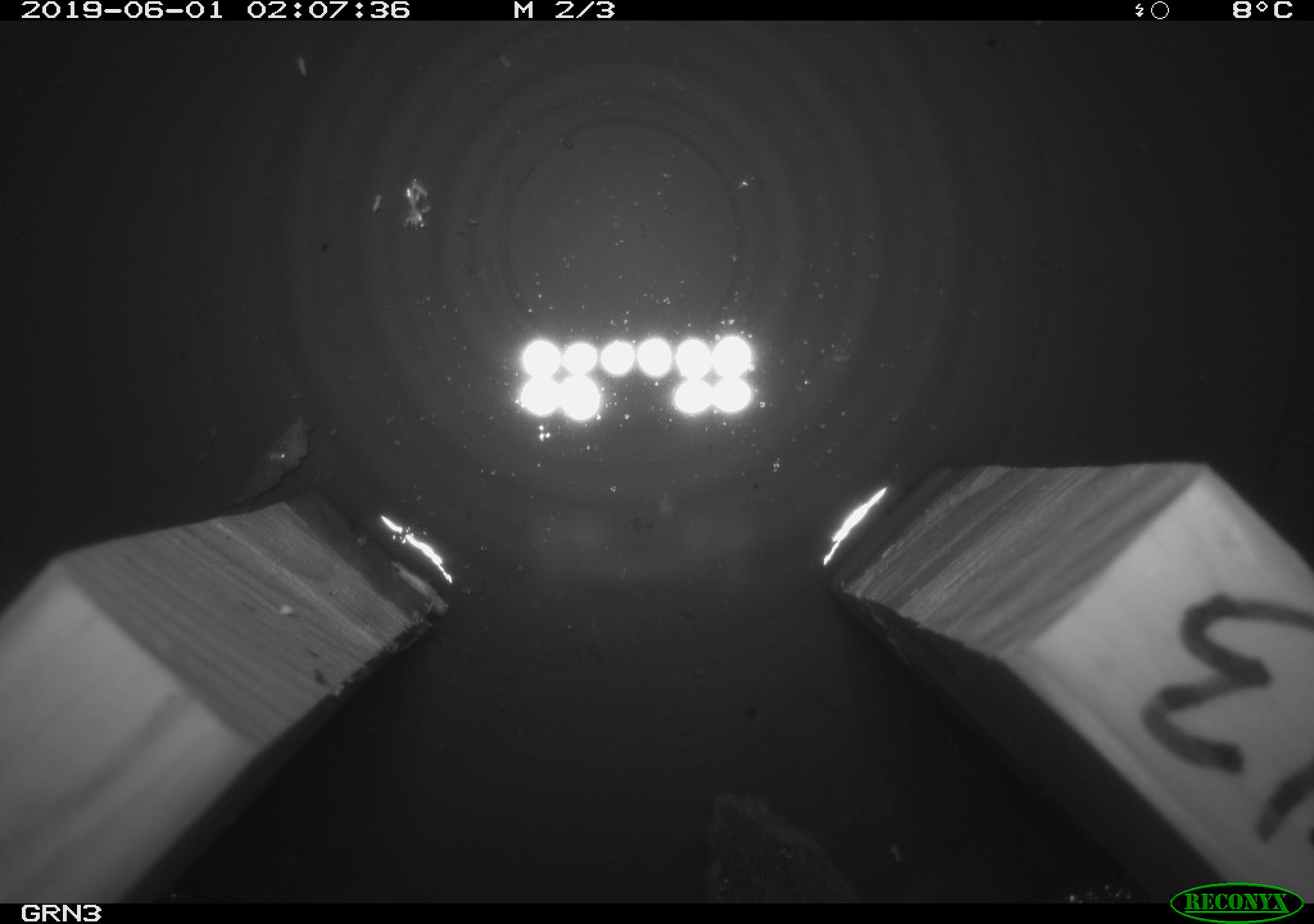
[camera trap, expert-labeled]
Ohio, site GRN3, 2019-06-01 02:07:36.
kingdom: Animalia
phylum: Chordata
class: Mammalia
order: Rodentia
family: Cricetidae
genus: Microtus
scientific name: Microtus pennsylvanicus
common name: meadow vole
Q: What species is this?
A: Meadow vole (Microtus pennsylvanicus).